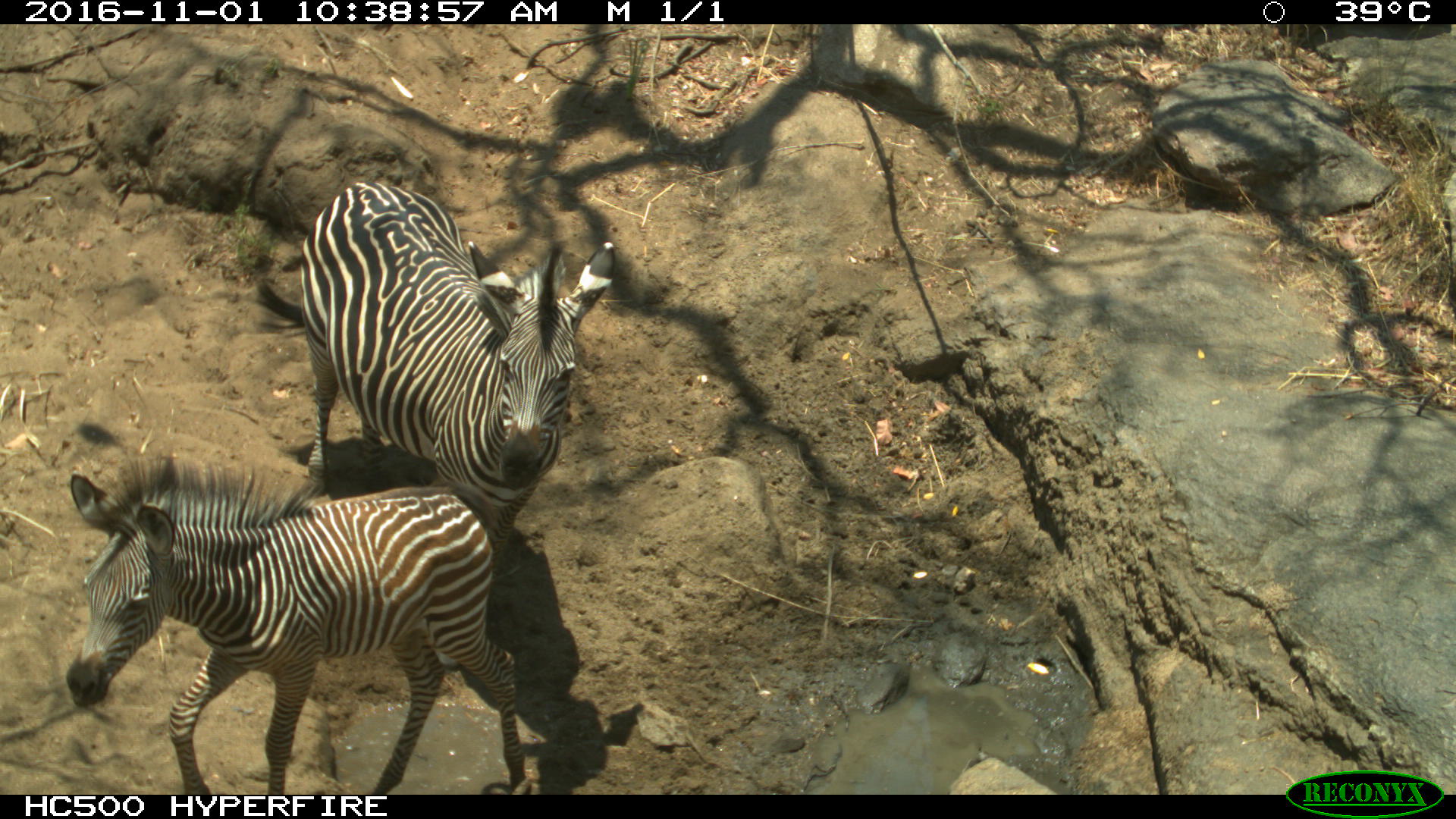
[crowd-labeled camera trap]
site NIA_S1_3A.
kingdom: Animalia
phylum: Chordata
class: Mammalia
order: Perissodactyla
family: Equidae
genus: Equus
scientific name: Equus quagga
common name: plains zebra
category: zebraplains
Zebraplains (plains zebra) (Equus quagga), count 2. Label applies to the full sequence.